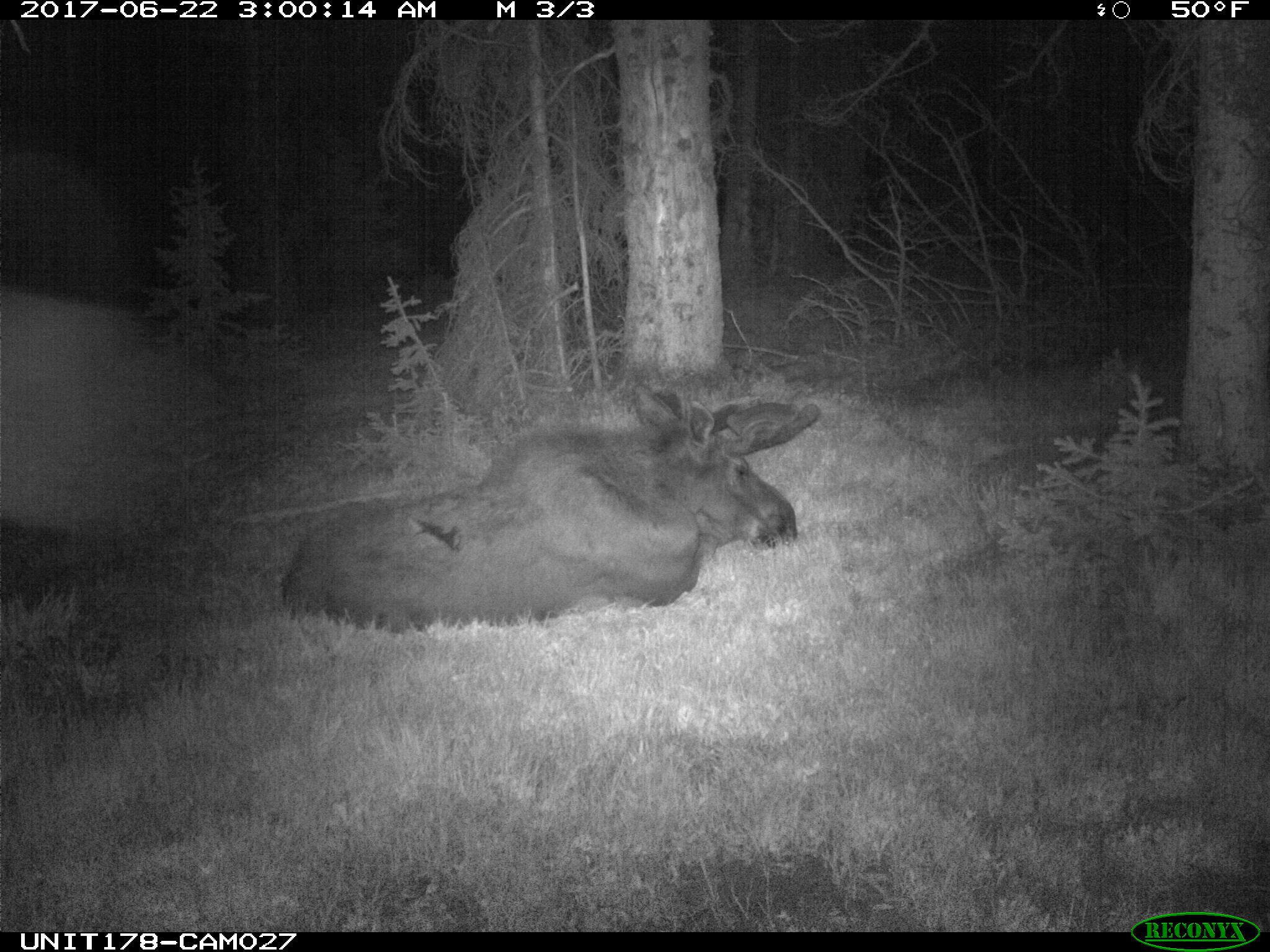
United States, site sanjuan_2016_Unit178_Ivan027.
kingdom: Animalia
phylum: Chordata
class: Mammalia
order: Artiodactyla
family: Cervidae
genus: Alces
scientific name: Alces alces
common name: moose